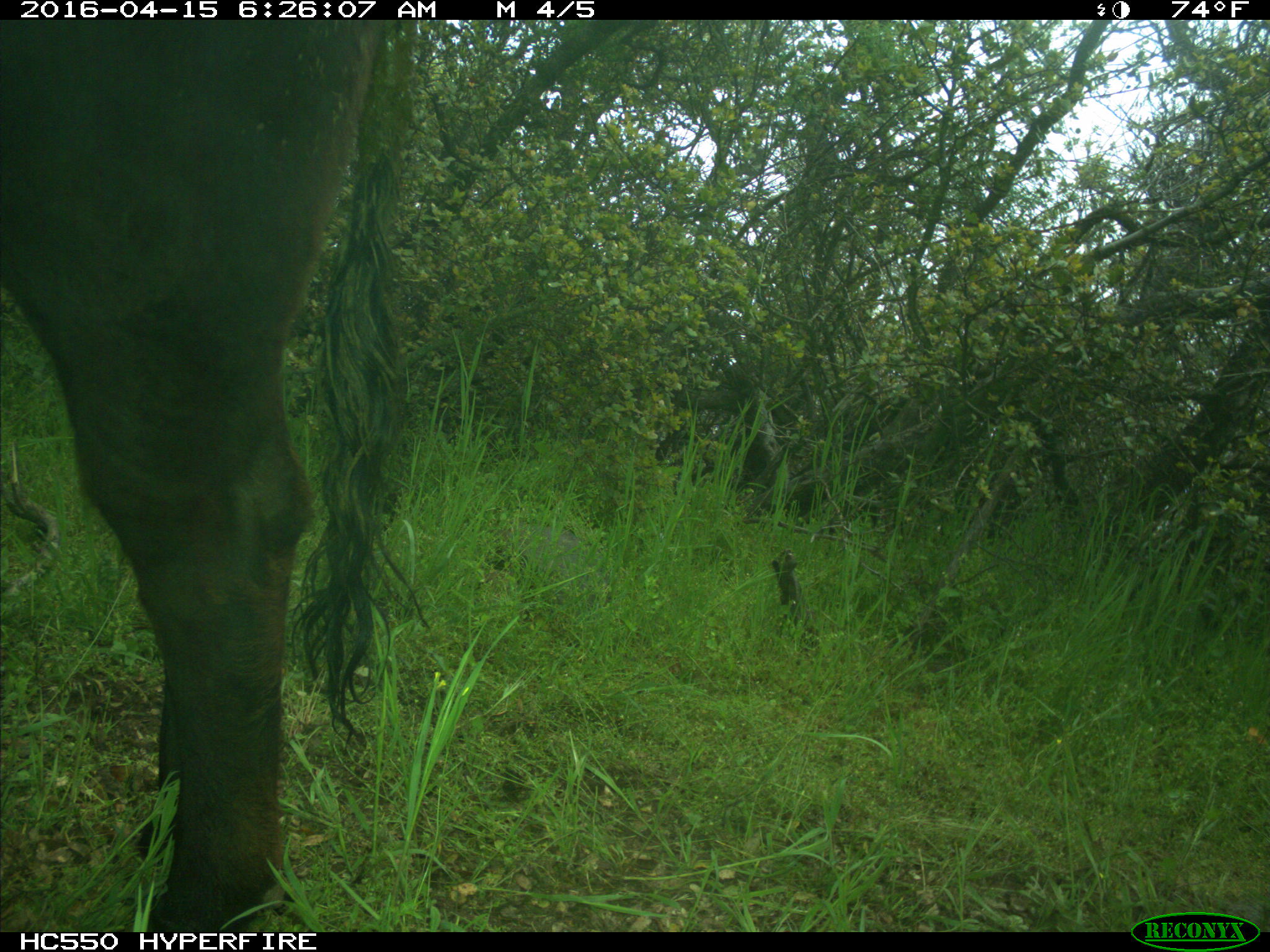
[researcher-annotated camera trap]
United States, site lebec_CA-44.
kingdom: Animalia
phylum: Chordata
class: Mammalia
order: Artiodactyla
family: Bovidae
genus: Bos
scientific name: Bos taurus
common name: domestic cow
Bos taurus (domestic cow).